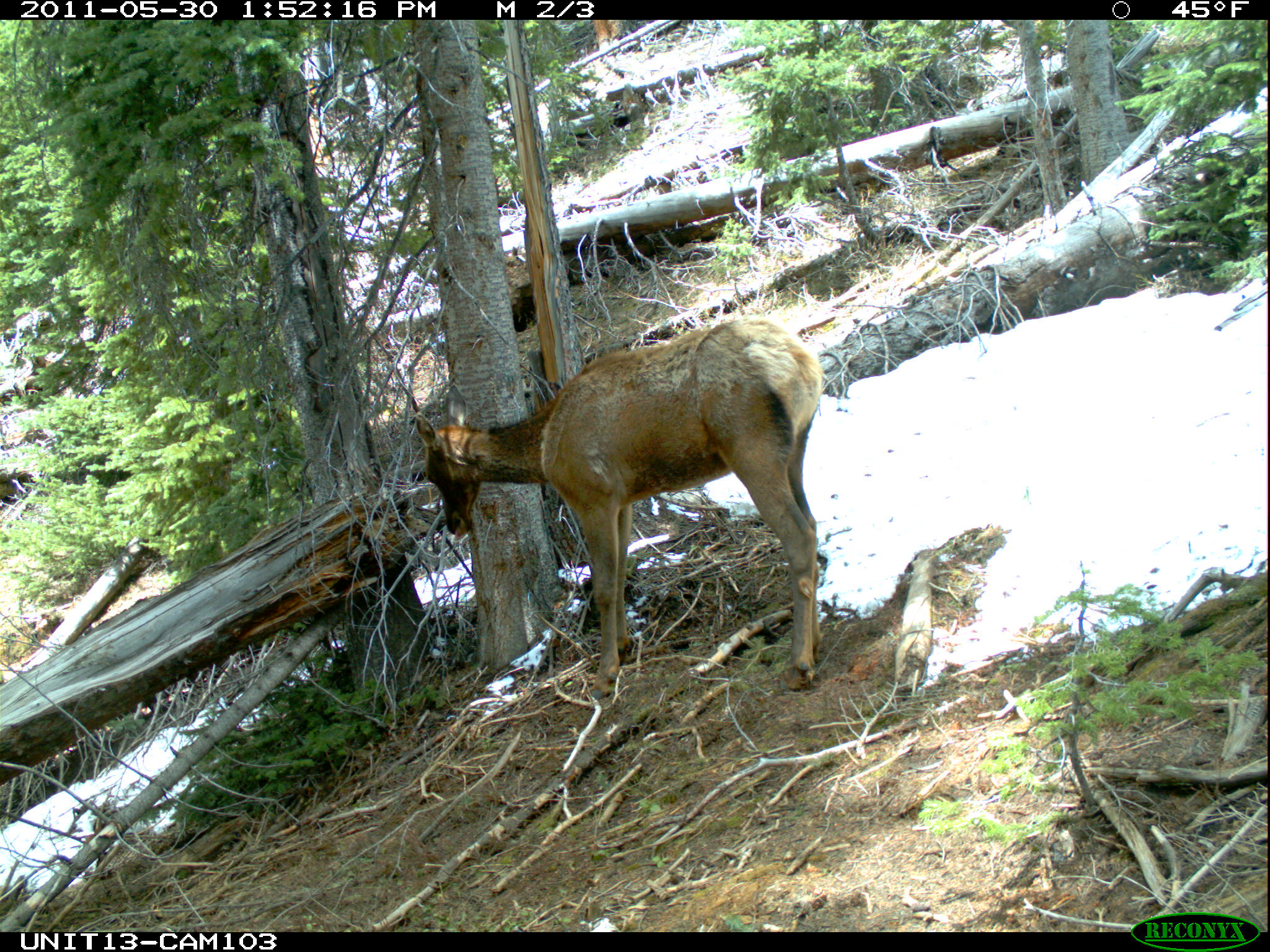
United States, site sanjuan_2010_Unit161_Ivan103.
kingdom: Animalia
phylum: Chordata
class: Mammalia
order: Artiodactyla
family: Cervidae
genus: Cervus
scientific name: Cervus elaphus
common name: red deer